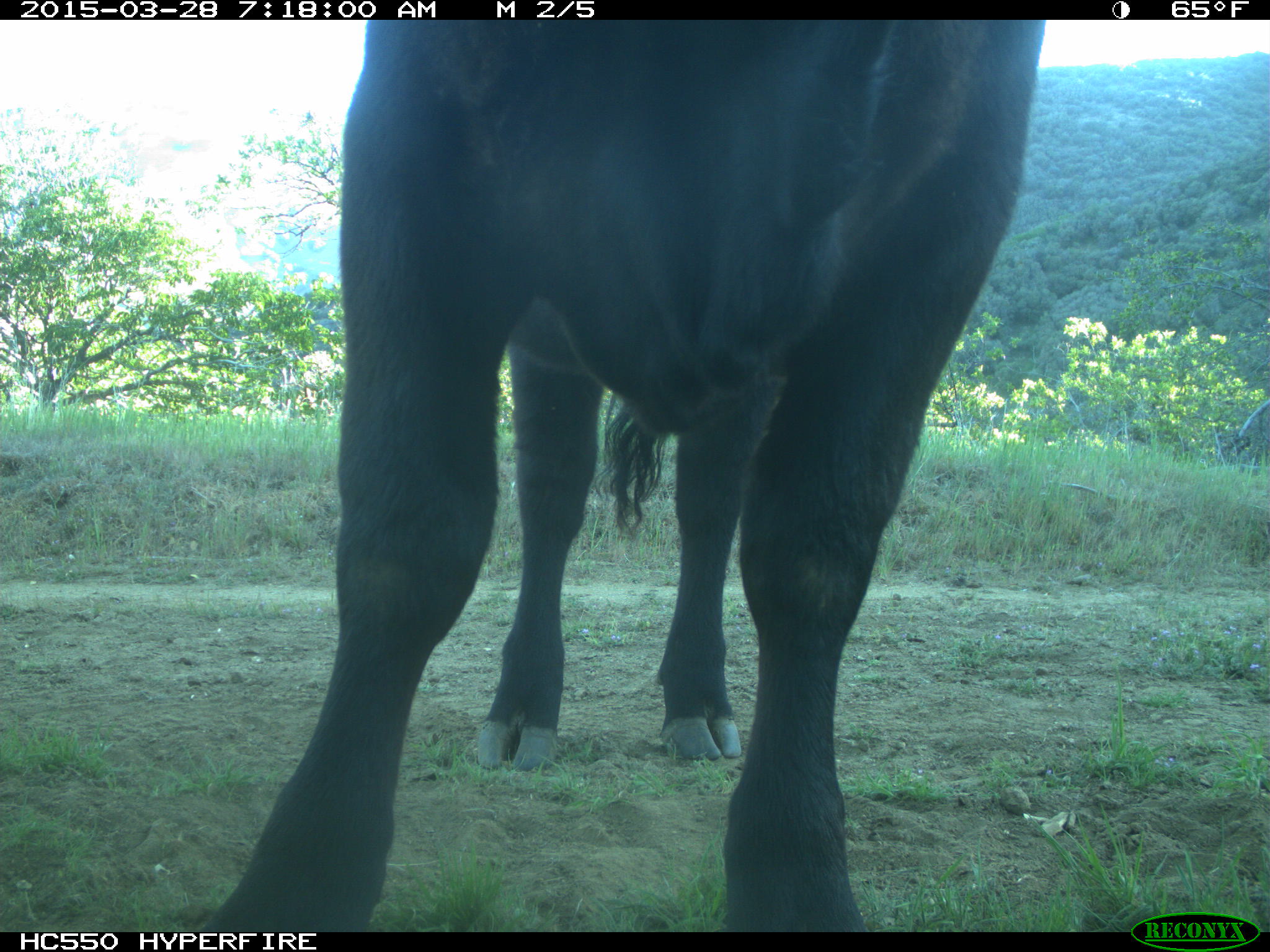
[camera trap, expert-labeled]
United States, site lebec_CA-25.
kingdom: Animalia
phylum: Chordata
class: Mammalia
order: Artiodactyla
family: Bovidae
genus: Bos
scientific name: Bos taurus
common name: domestic cow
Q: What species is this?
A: Bos taurus (domestic cow).